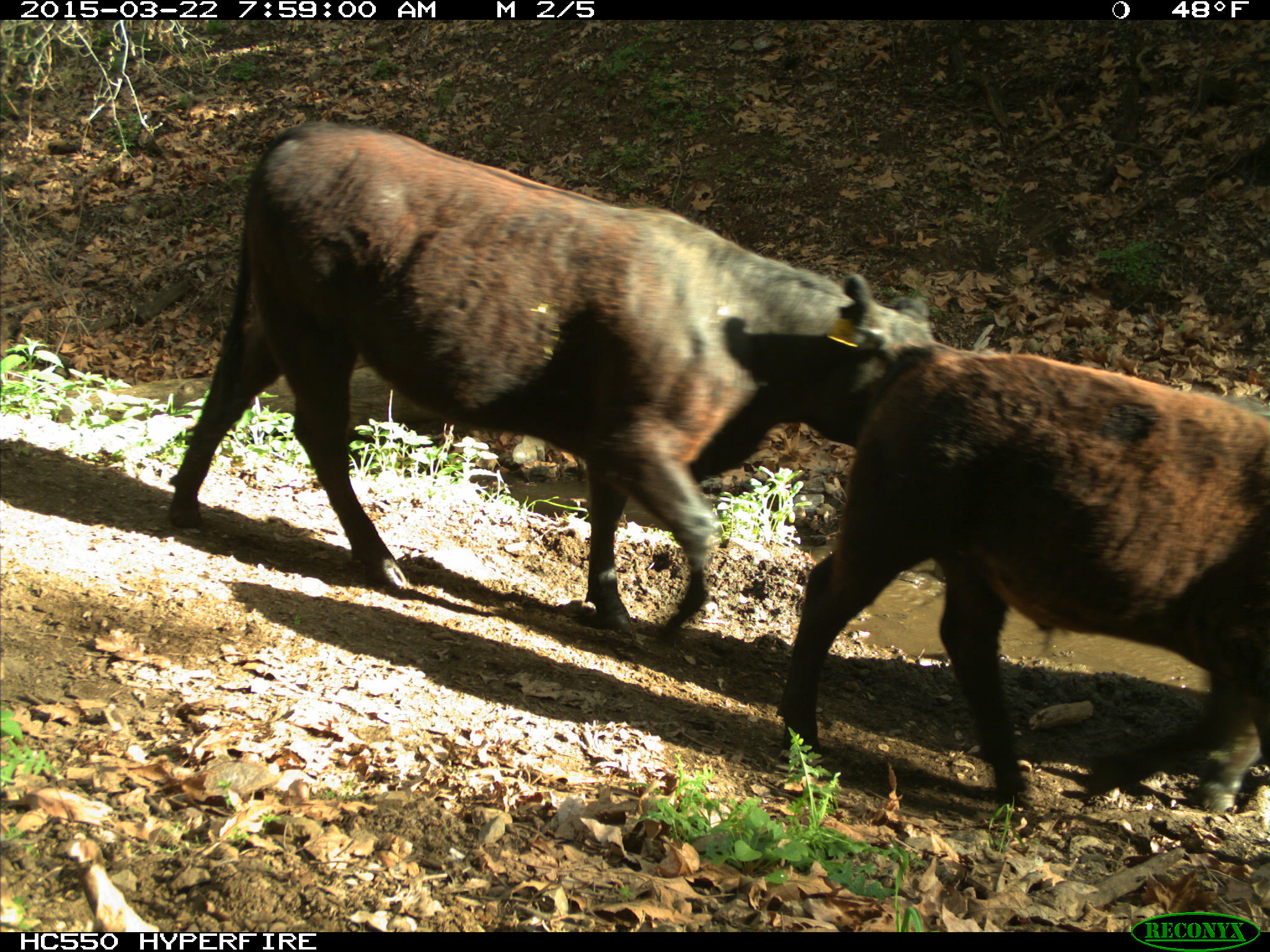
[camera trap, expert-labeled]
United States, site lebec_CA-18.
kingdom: Animalia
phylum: Chordata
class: Mammalia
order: Artiodactyla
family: Bovidae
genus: Bos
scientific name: Bos taurus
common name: domestic cow